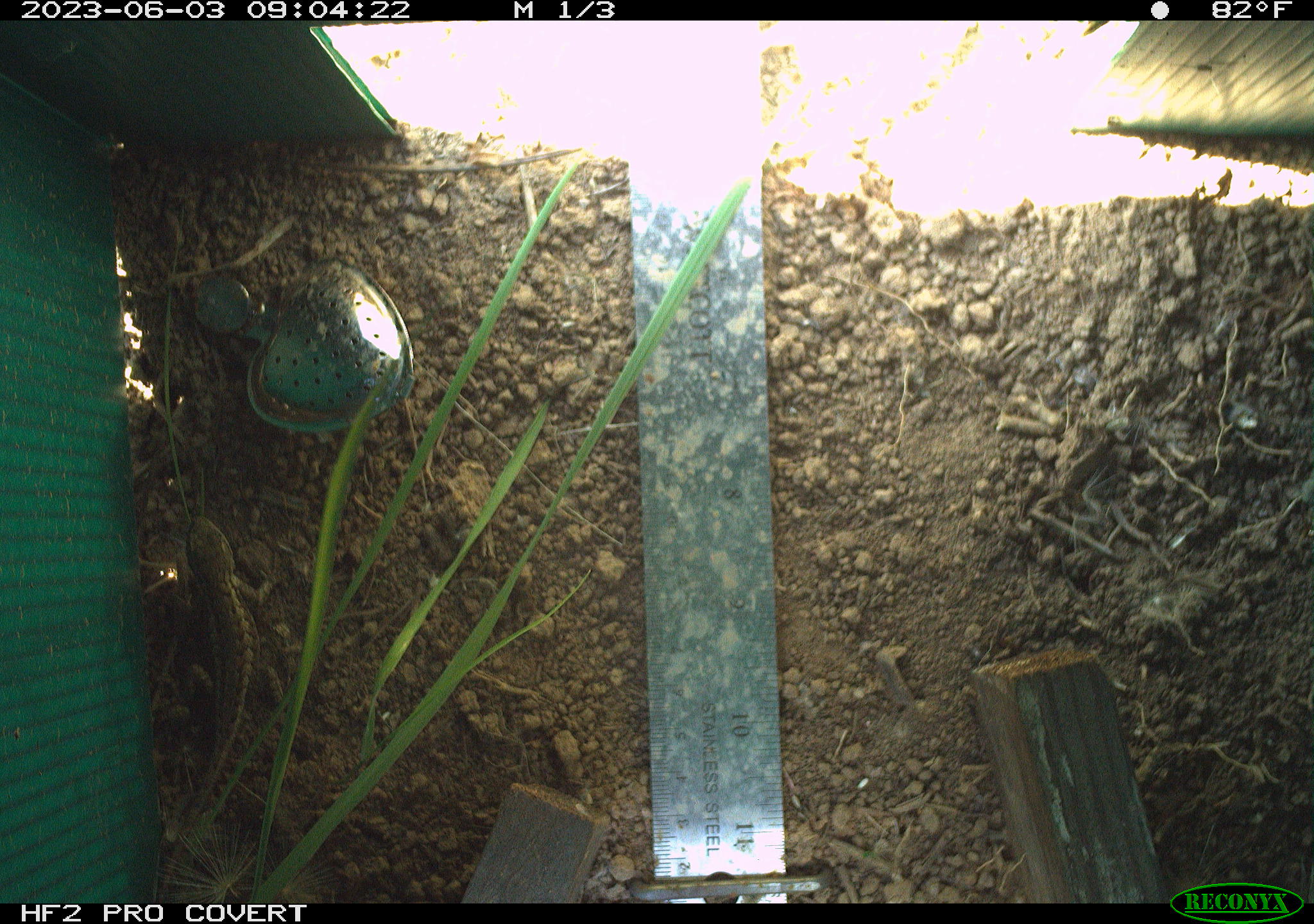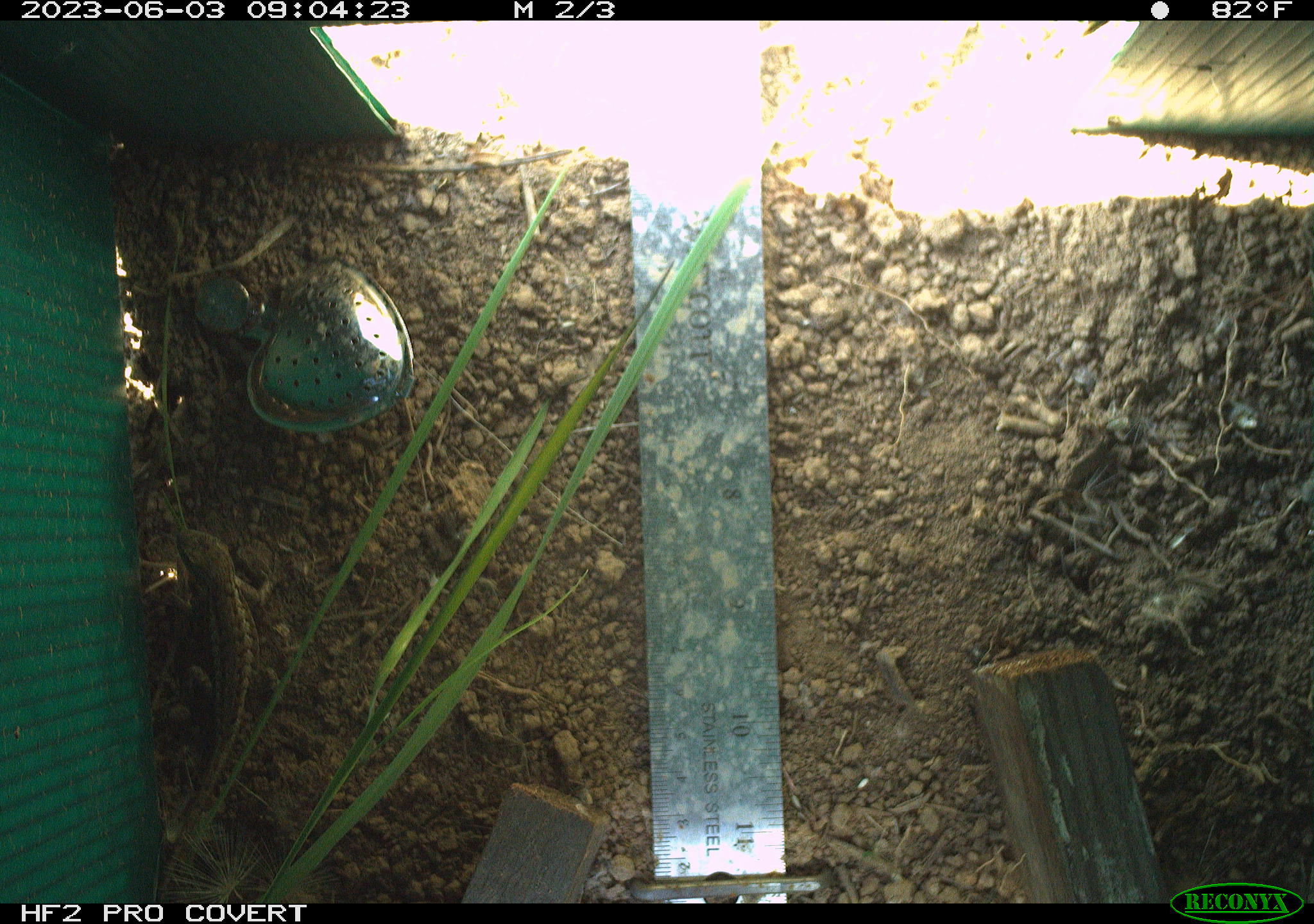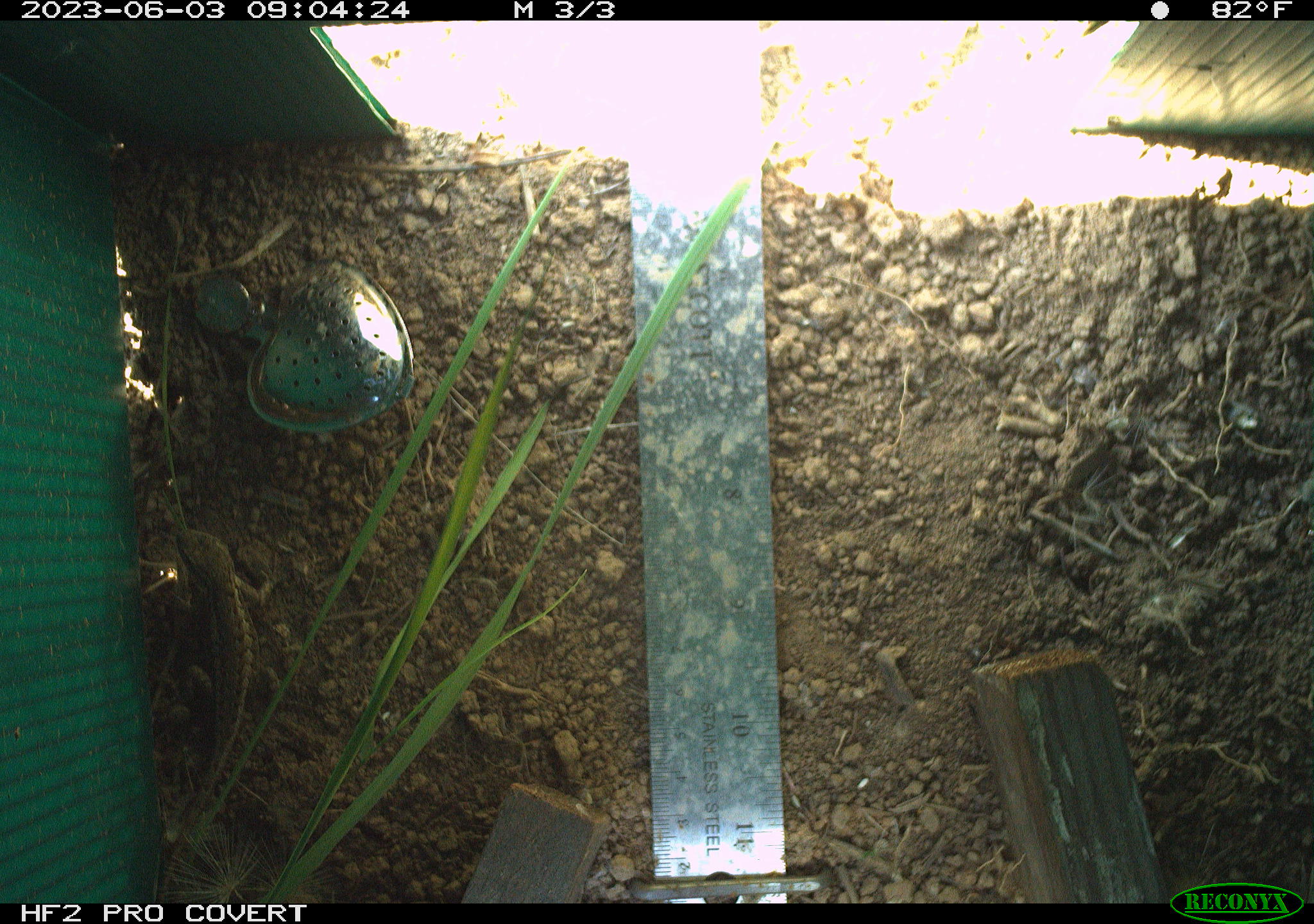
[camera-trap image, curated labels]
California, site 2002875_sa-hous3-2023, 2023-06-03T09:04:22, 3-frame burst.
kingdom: Animalia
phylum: Chordata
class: Reptilia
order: Squamata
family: Phrynosomatidae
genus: Sceloporus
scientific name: Sceloporus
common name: spiny lizards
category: sceloporus species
Sceloporus species (spiny lizards) (Sceloporus).